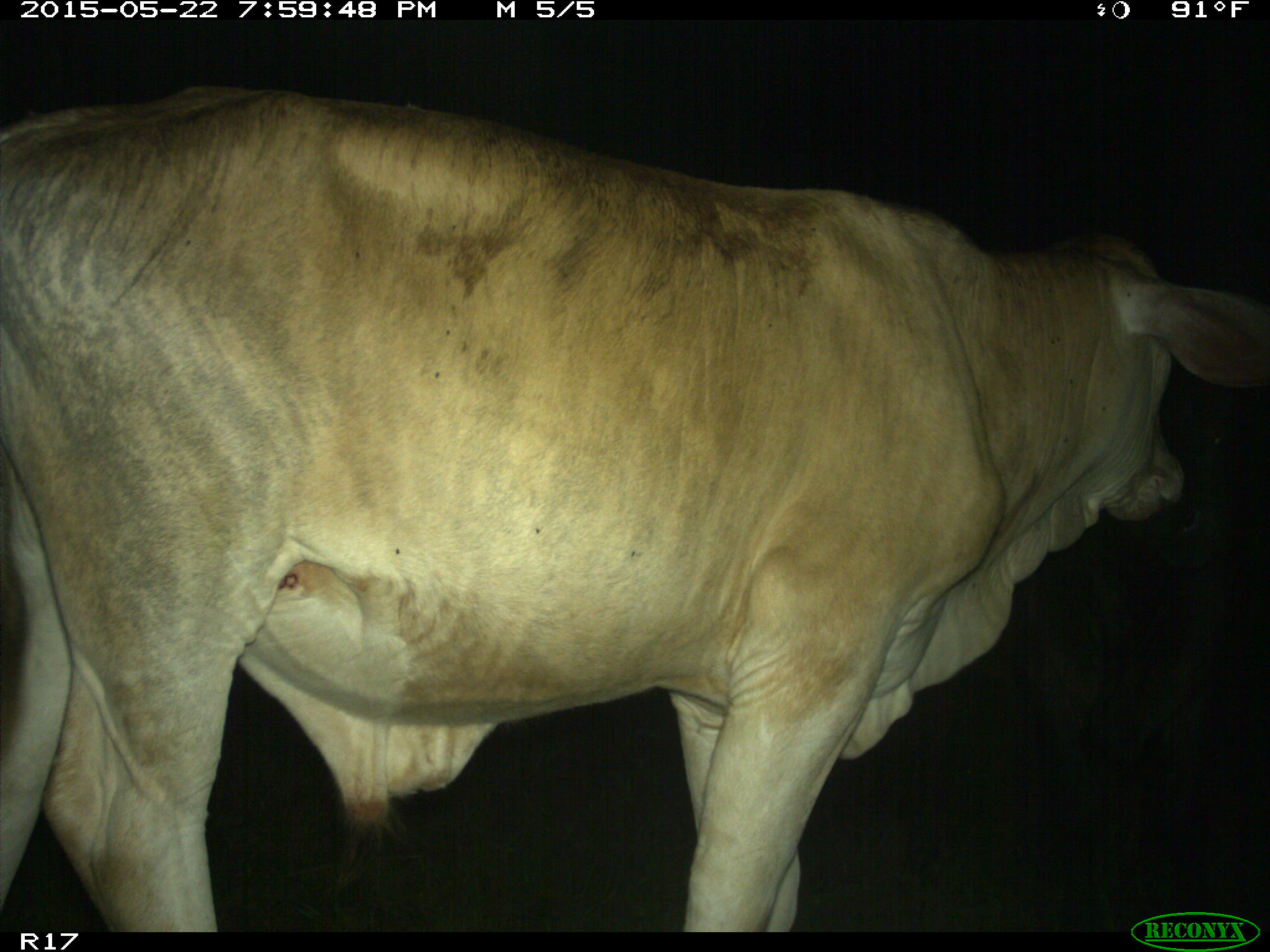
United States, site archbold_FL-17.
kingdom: Animalia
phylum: Chordata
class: Mammalia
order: Artiodactyla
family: Bovidae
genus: Bos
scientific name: Bos taurus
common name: domestic cow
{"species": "Bos taurus (domestic cow)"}